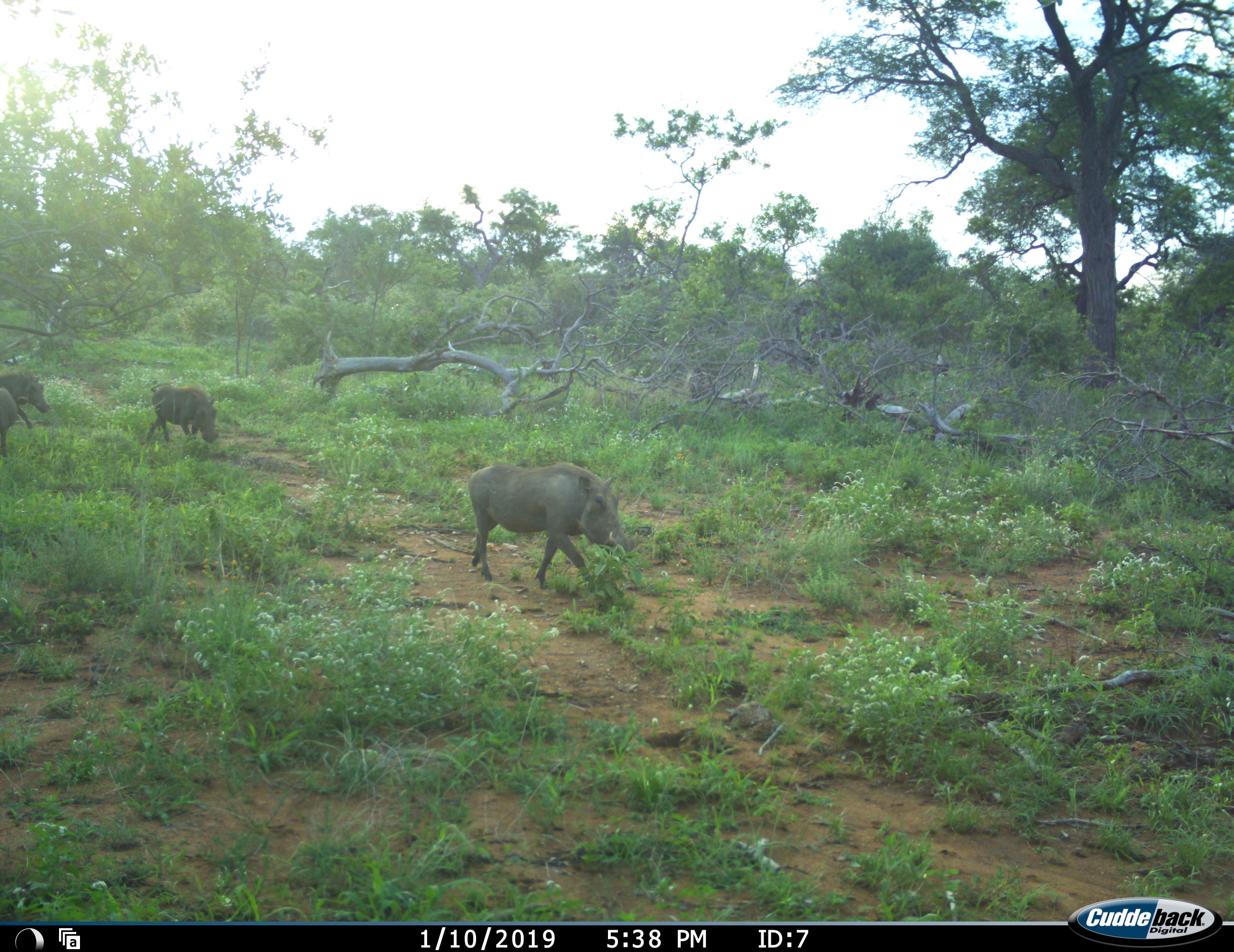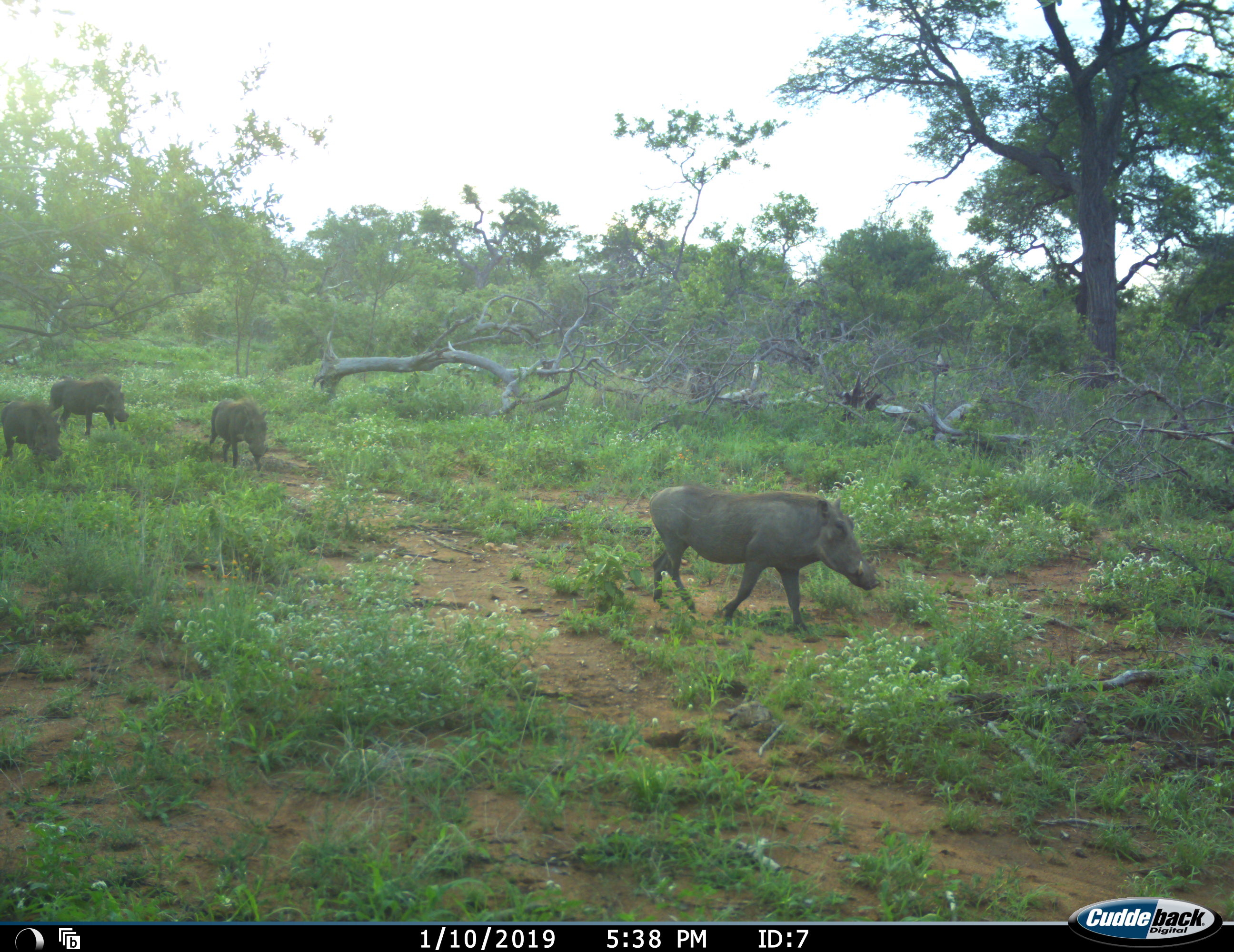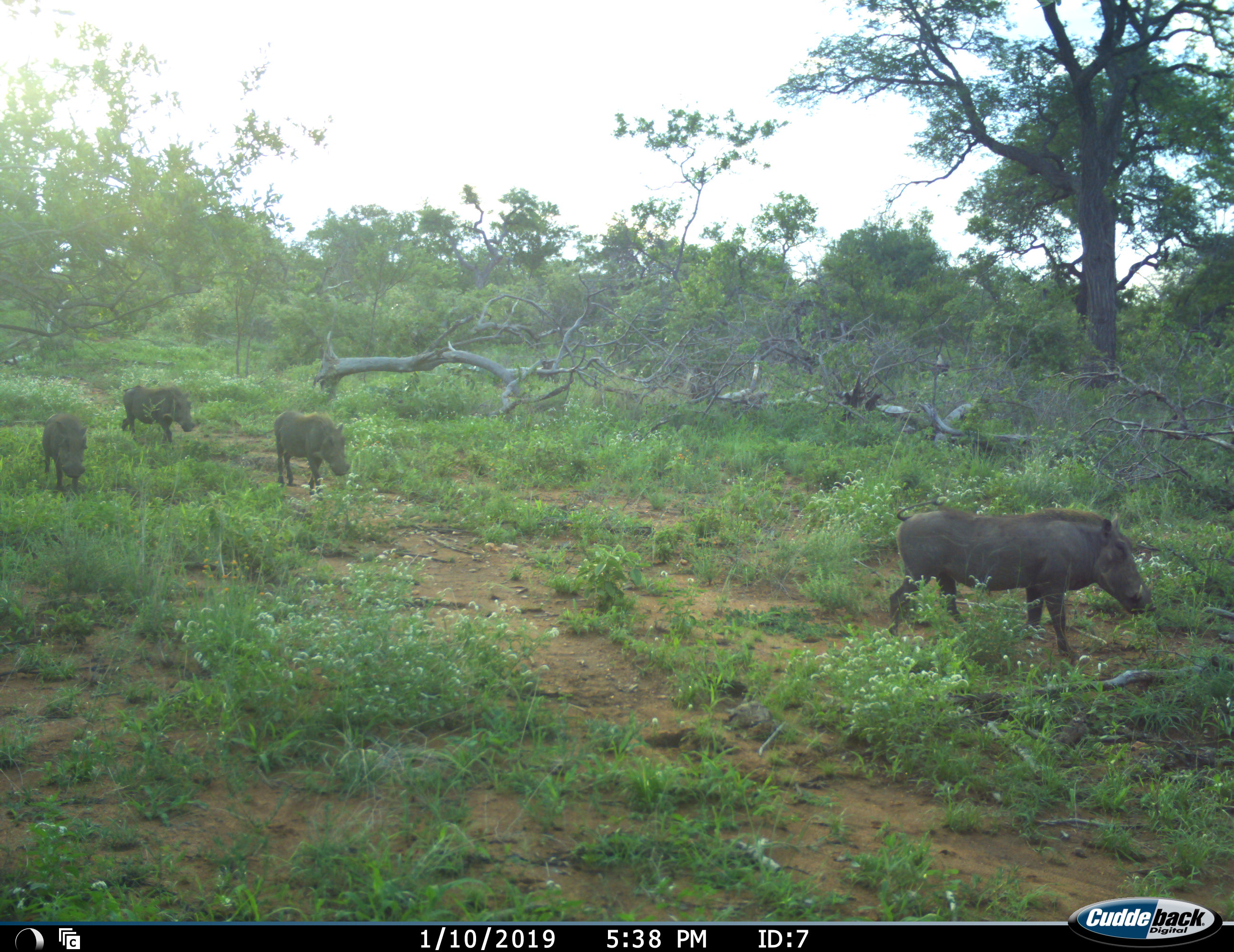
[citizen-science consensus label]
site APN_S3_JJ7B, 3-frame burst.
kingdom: Animalia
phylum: Chordata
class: Mammalia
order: Artiodactyla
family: Suidae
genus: Phacochoerus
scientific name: Phacochoerus africanus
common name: warthog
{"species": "warthog (Phacochoerus africanus)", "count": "4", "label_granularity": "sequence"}